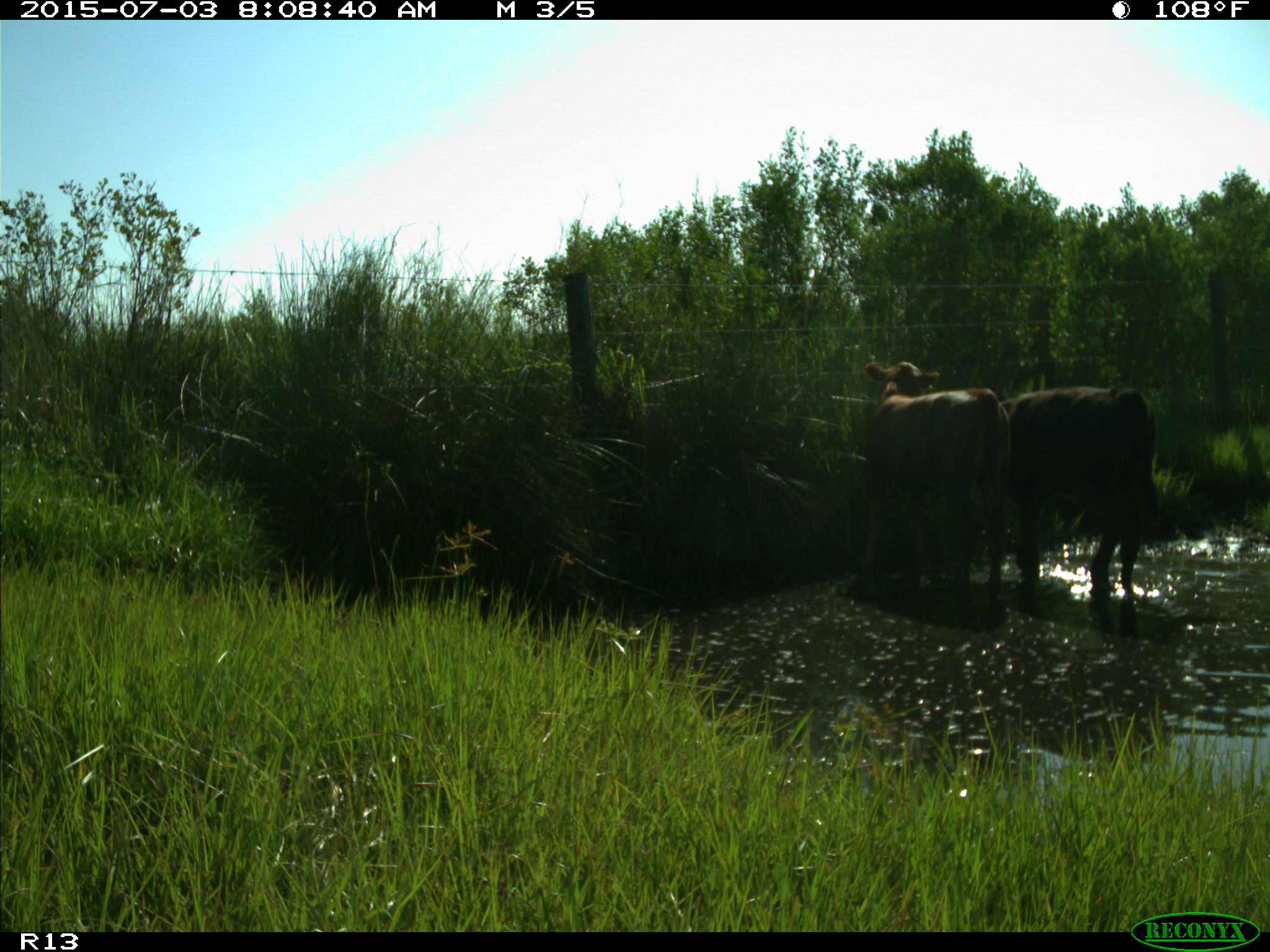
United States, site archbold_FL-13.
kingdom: Animalia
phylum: Chordata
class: Mammalia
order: Artiodactyla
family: Bovidae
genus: Bos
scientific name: Bos taurus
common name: domestic cow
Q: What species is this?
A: Bos taurus (domestic cow).